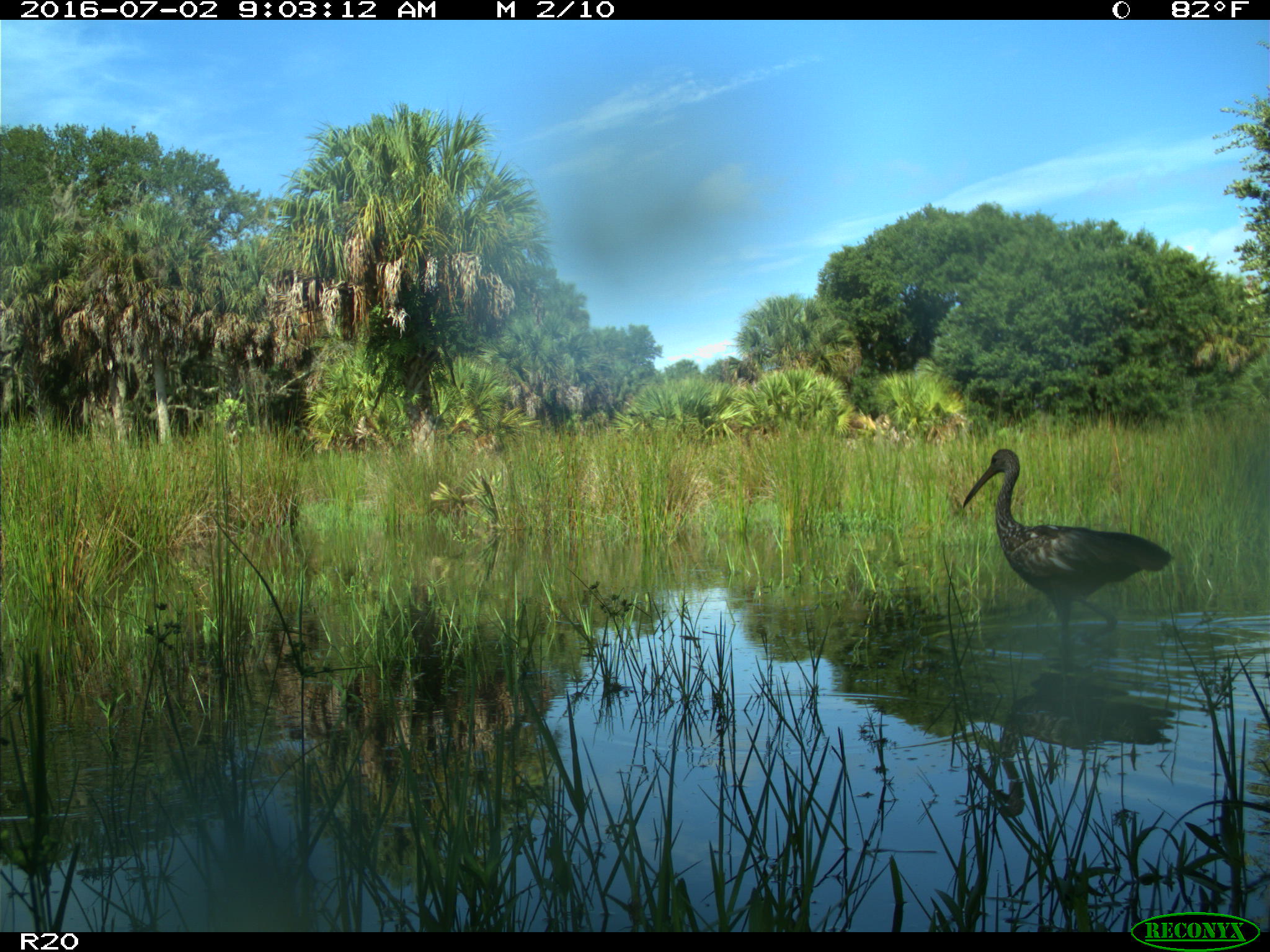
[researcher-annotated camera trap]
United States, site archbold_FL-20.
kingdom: Animalia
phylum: Chordata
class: Aves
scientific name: Aves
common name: birds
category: unidentified bird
Unidentified bird (birds) (Aves).